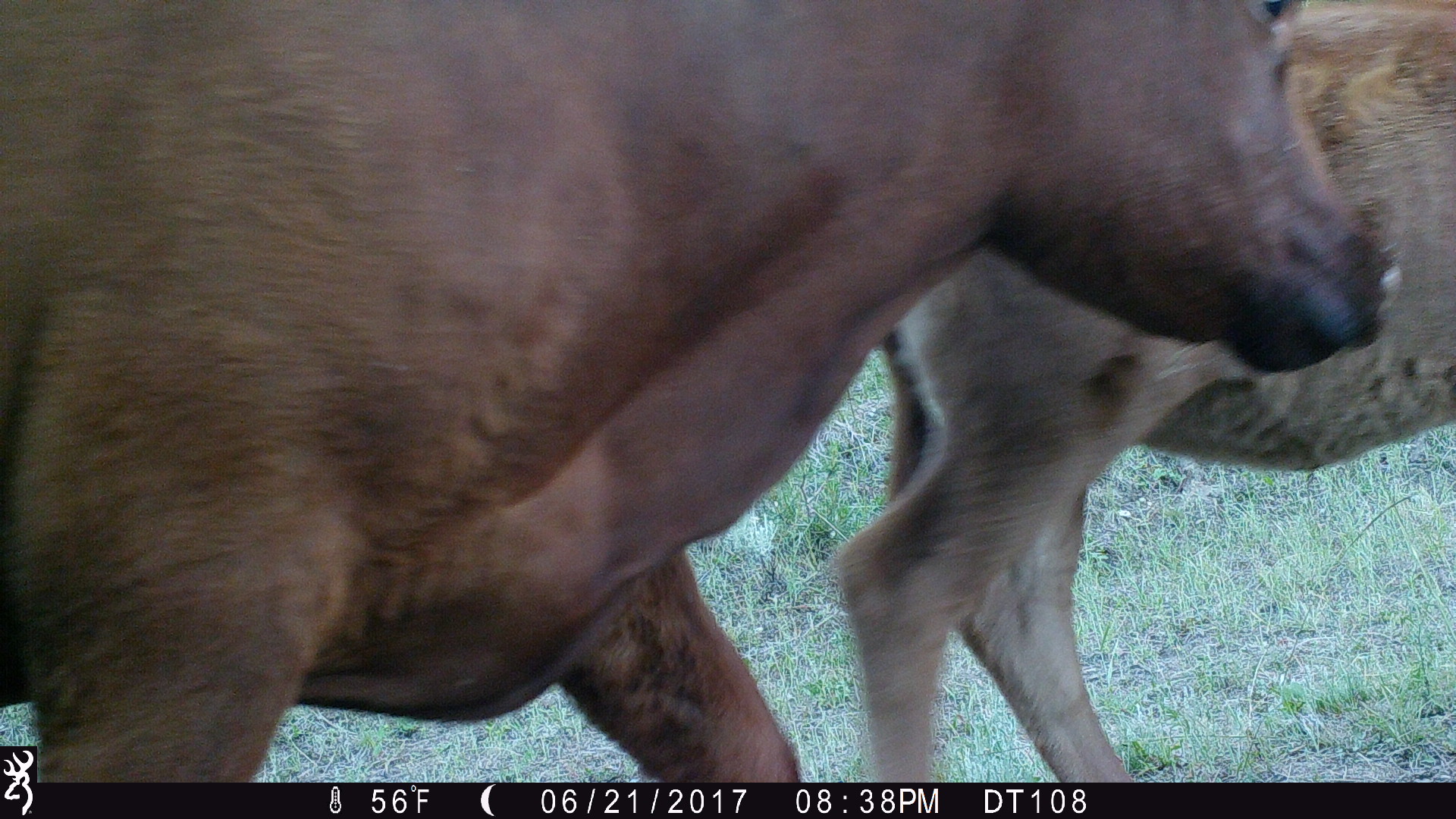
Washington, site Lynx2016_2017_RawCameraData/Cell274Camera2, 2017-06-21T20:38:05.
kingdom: Animalia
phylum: Chordata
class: Mammalia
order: Artiodactyla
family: Bovidae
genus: Bos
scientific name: Bos taurus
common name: domestic cattle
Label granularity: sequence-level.